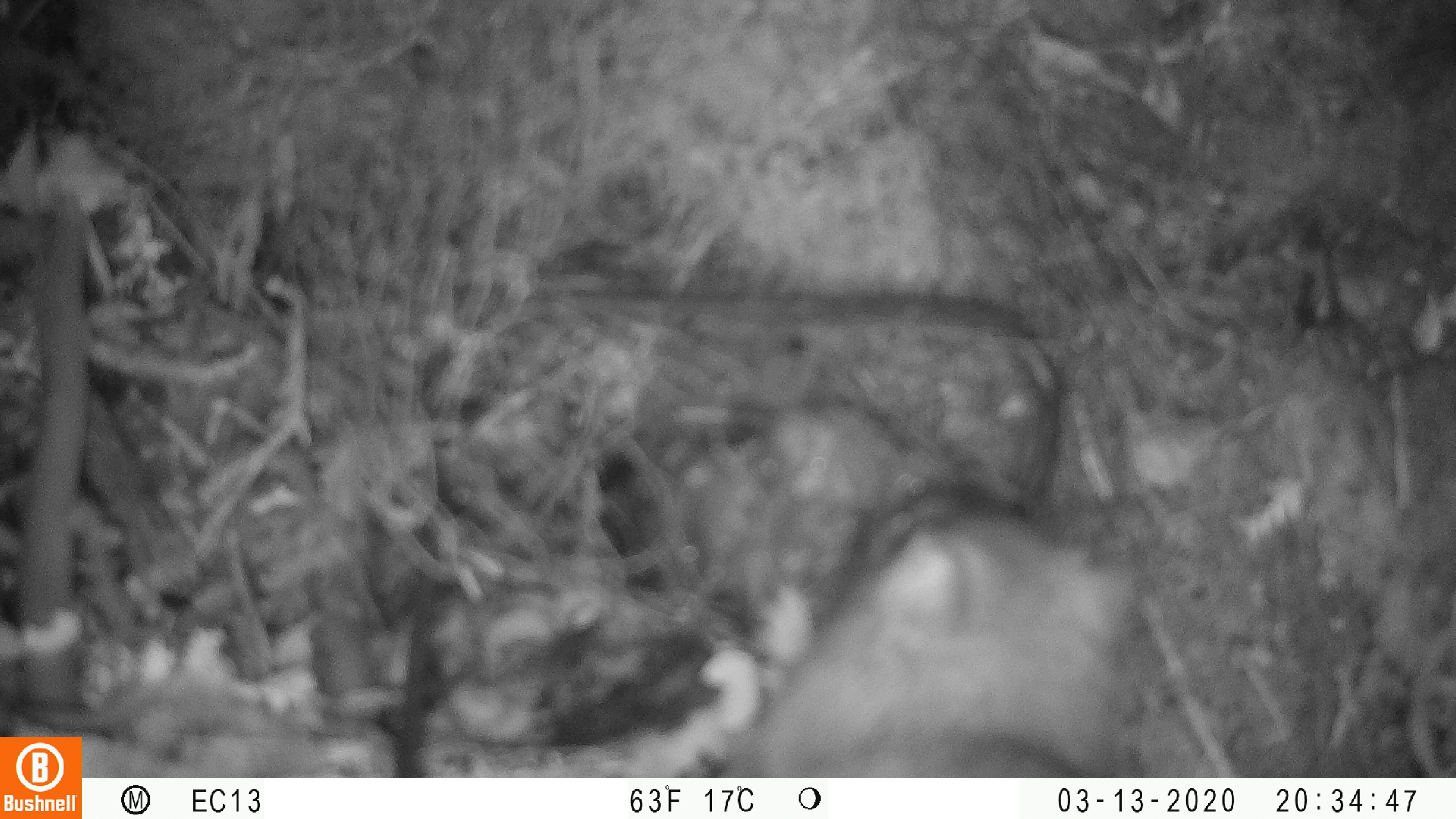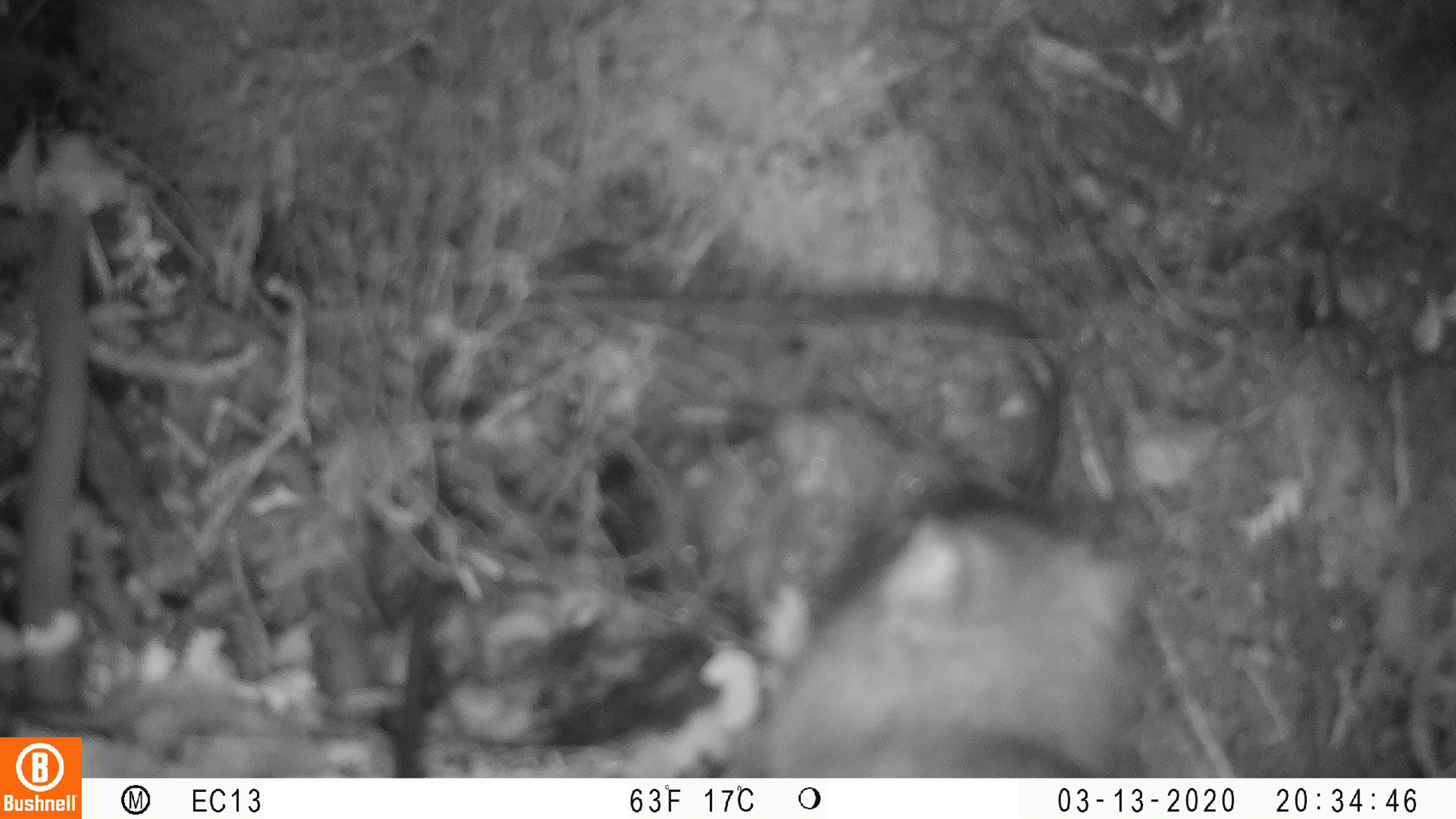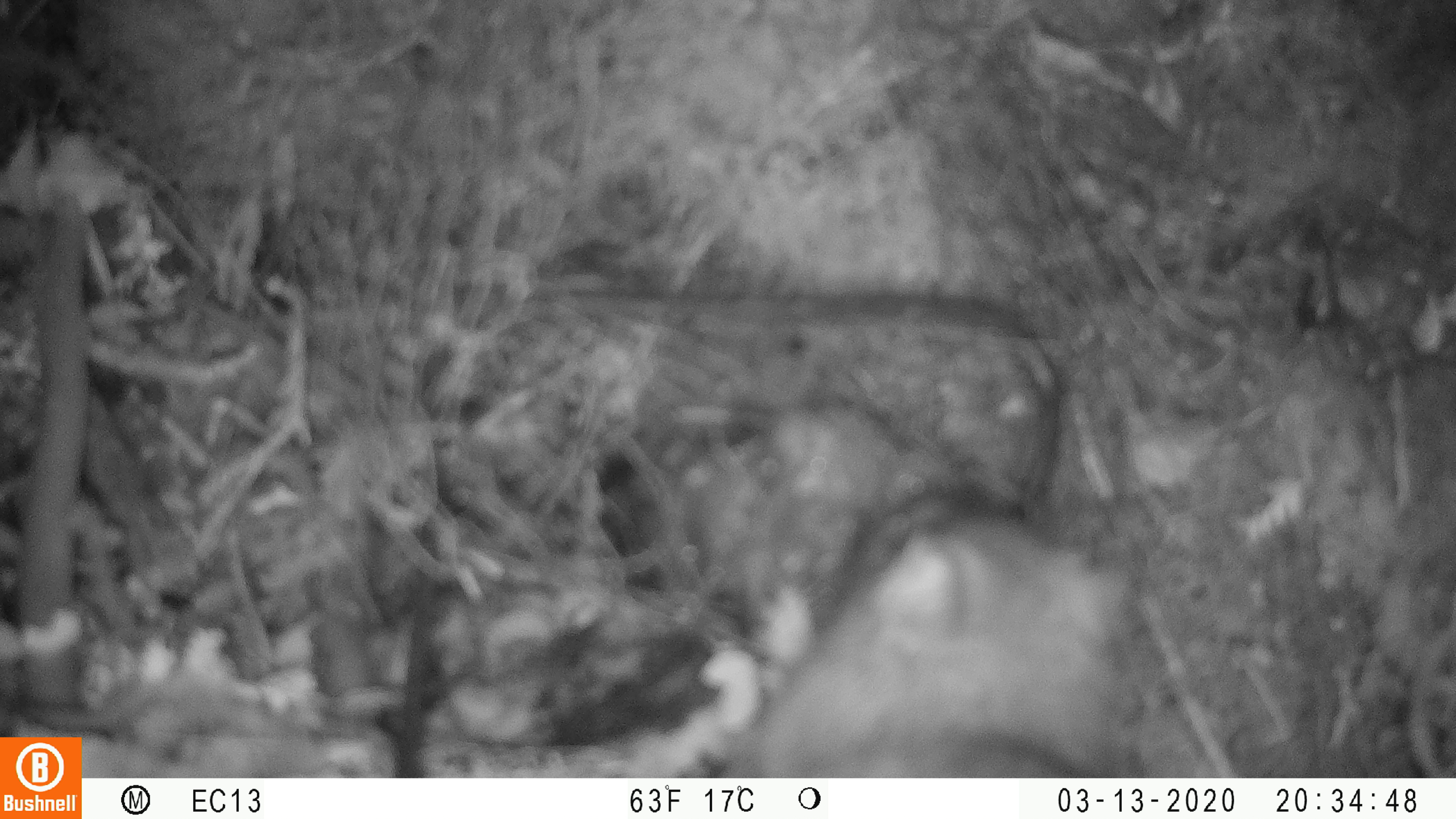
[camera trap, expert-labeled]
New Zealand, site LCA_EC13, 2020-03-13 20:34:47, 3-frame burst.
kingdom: Animalia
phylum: Chordata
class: Mammalia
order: Rodentia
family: Muridae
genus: Rattus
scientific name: Rattus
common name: rat